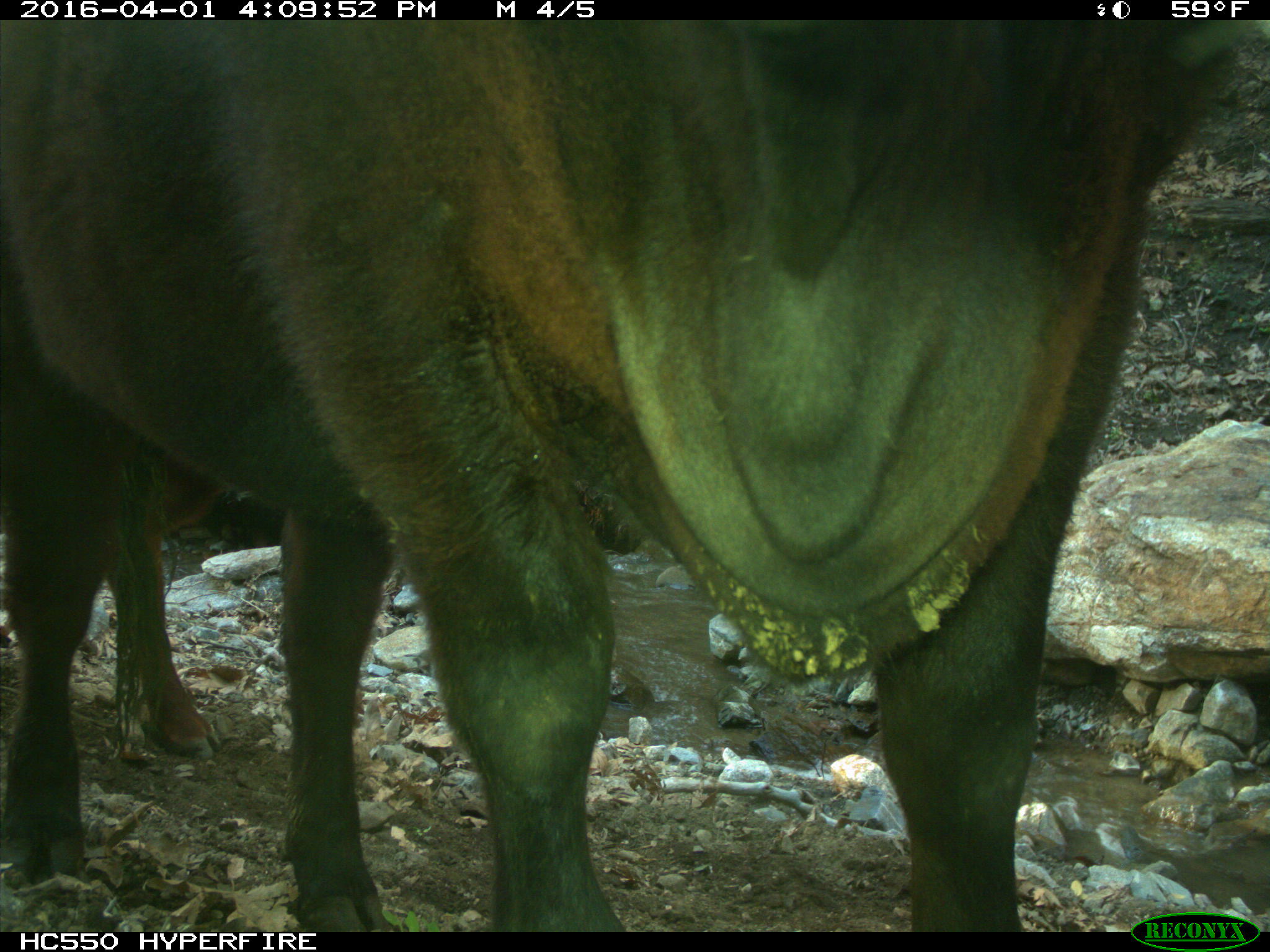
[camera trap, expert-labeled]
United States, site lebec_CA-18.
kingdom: Animalia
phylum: Chordata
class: Mammalia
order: Artiodactyla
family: Bovidae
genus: Bos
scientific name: Bos taurus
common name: domestic cow